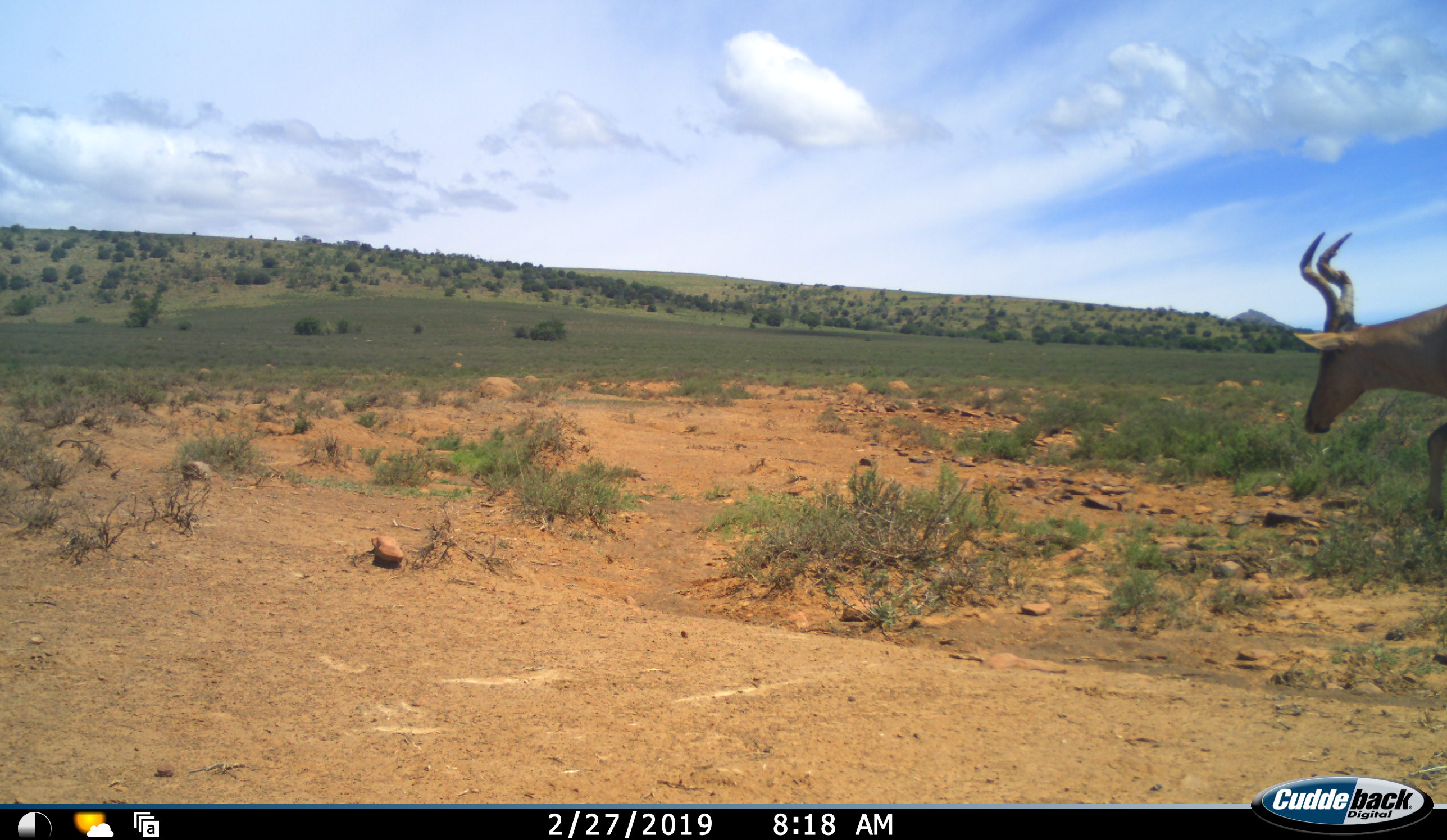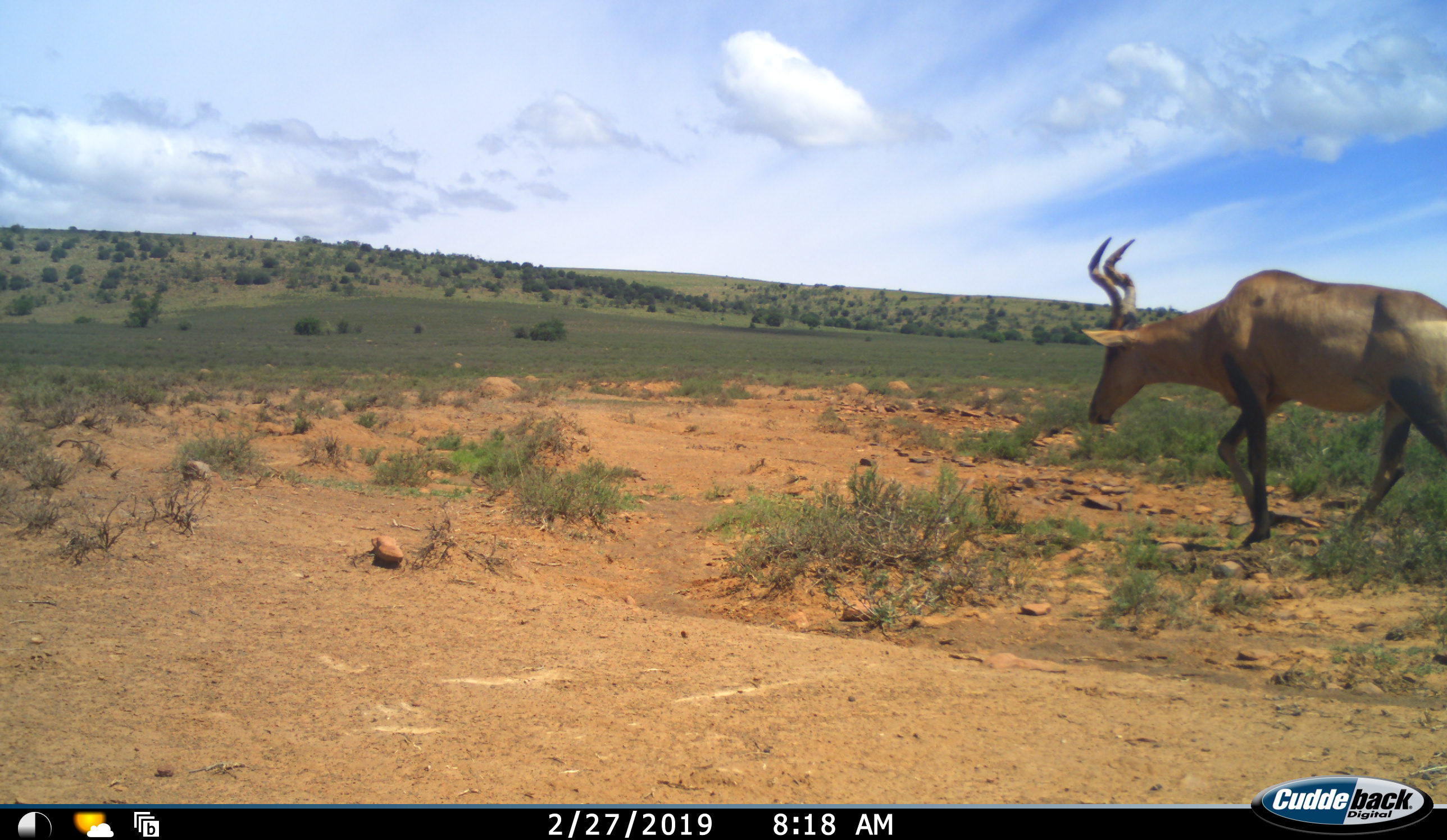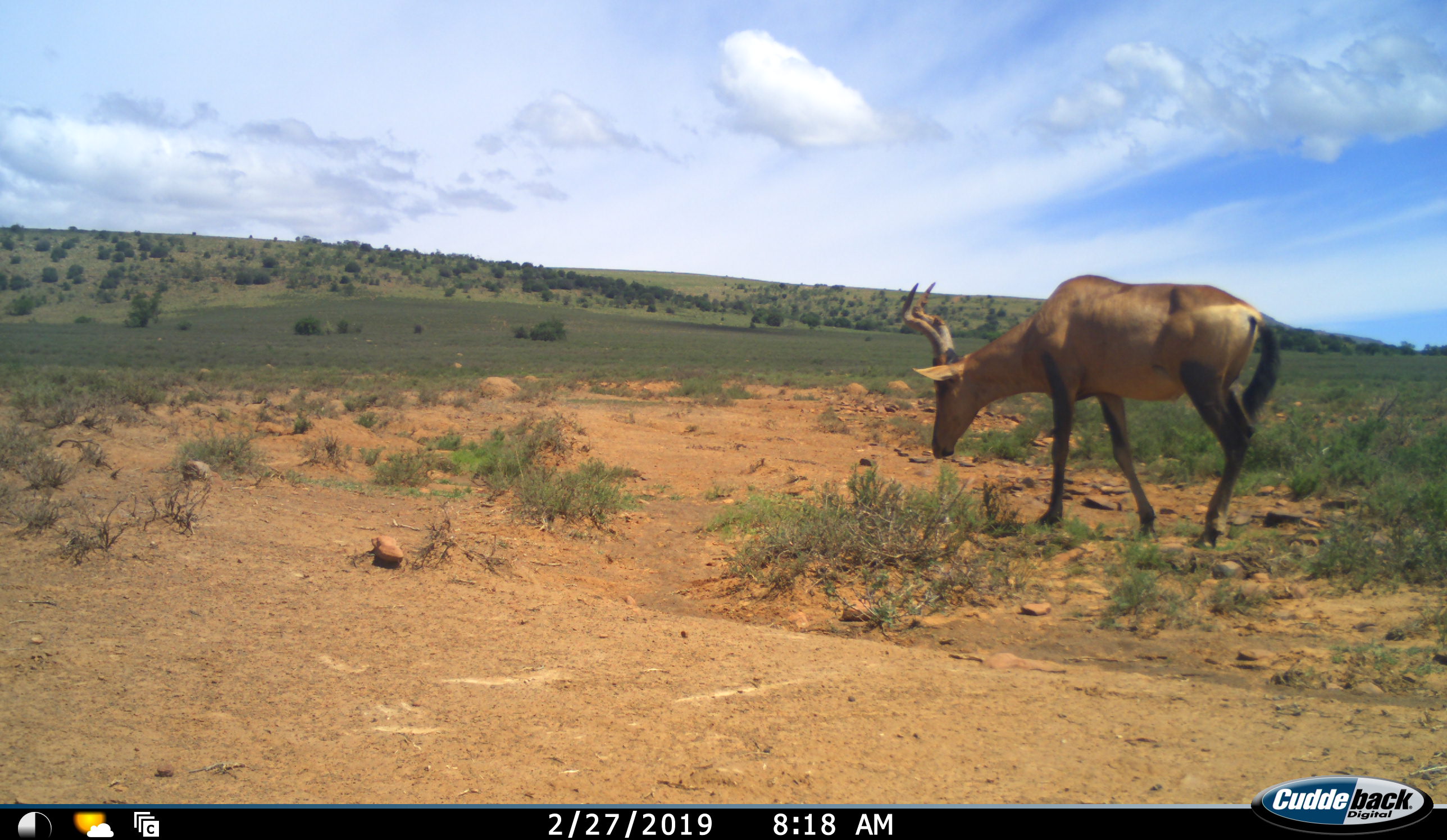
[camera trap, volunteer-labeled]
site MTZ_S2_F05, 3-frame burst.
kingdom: Animalia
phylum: Chordata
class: Mammalia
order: Artiodactyla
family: Bovidae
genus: Alcelaphus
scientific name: Alcelaphus buselaphus caama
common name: red hartebeest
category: hartebeestred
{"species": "hartebeestred (red hartebeest) (Alcelaphus buselaphus caama)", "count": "1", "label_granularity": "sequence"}